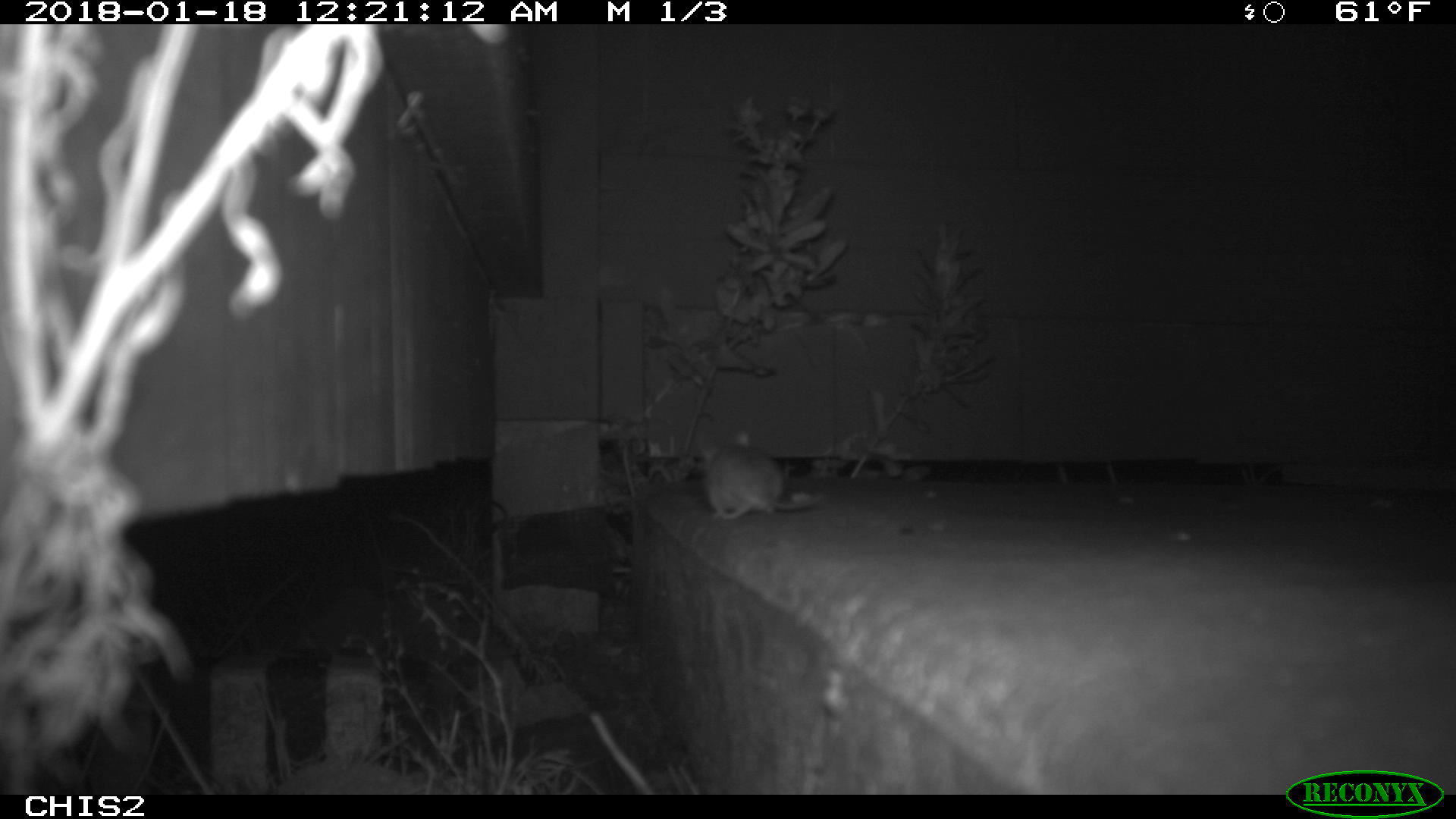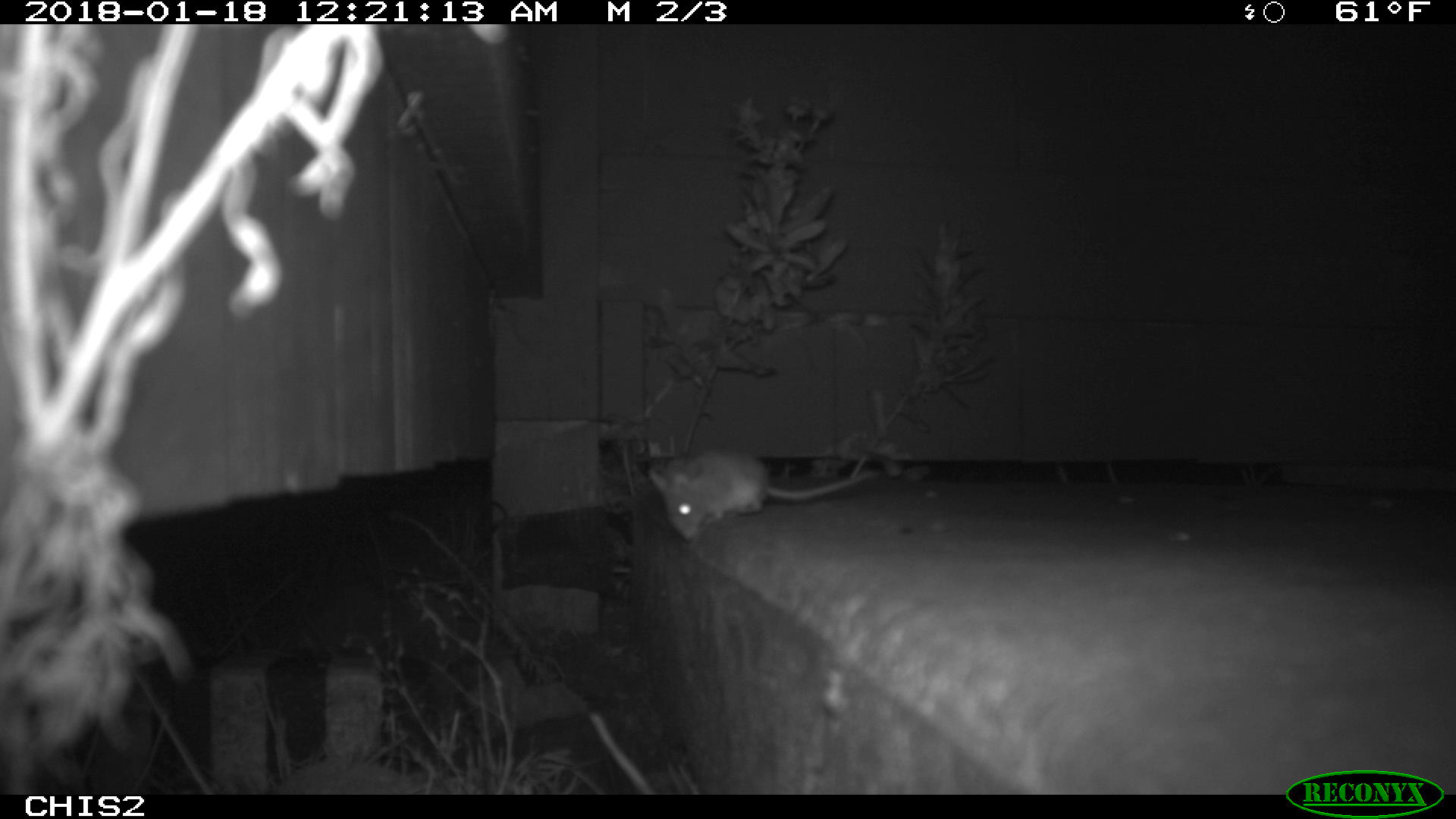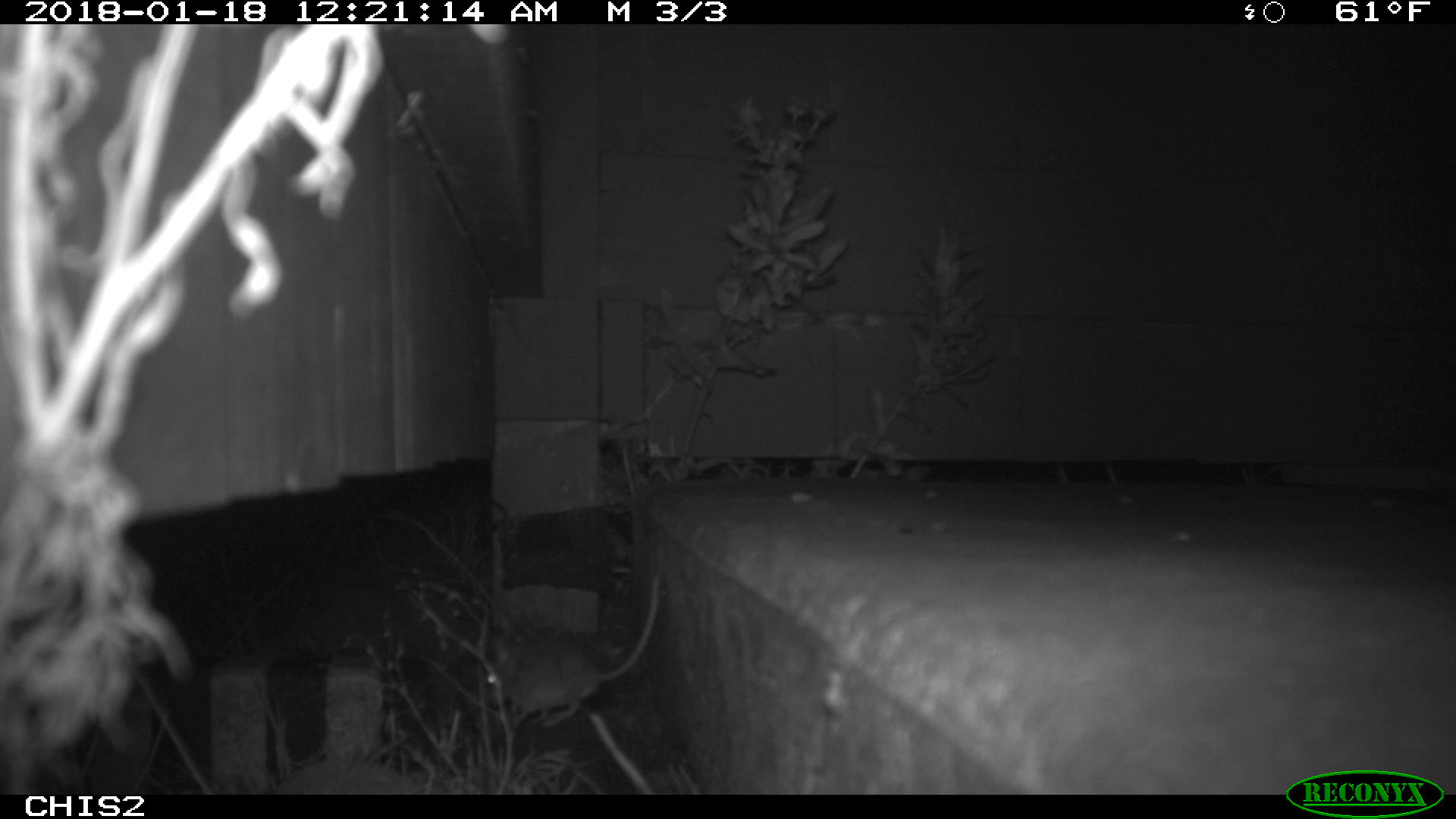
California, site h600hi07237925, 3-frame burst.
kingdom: Animalia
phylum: Chordata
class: Mammalia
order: Rodentia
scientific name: Rodentia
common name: rodent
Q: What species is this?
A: Rodent (Rodentia).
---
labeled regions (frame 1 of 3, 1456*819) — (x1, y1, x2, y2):
rodent: (702, 433, 824, 519)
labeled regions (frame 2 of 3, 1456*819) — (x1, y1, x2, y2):
rodent: (648, 446, 878, 541)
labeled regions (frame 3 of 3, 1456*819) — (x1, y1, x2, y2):
rodent: (487, 577, 659, 726)